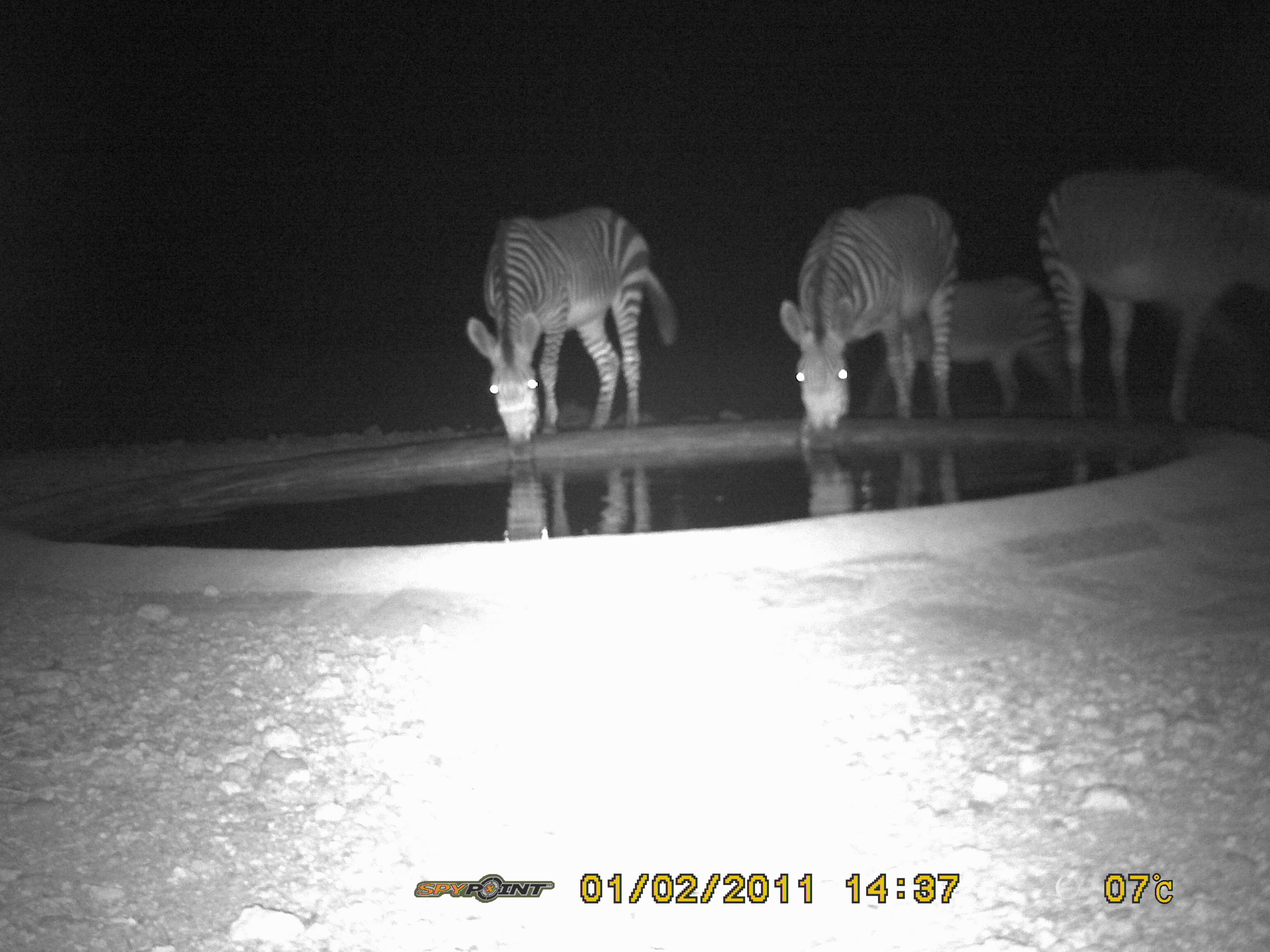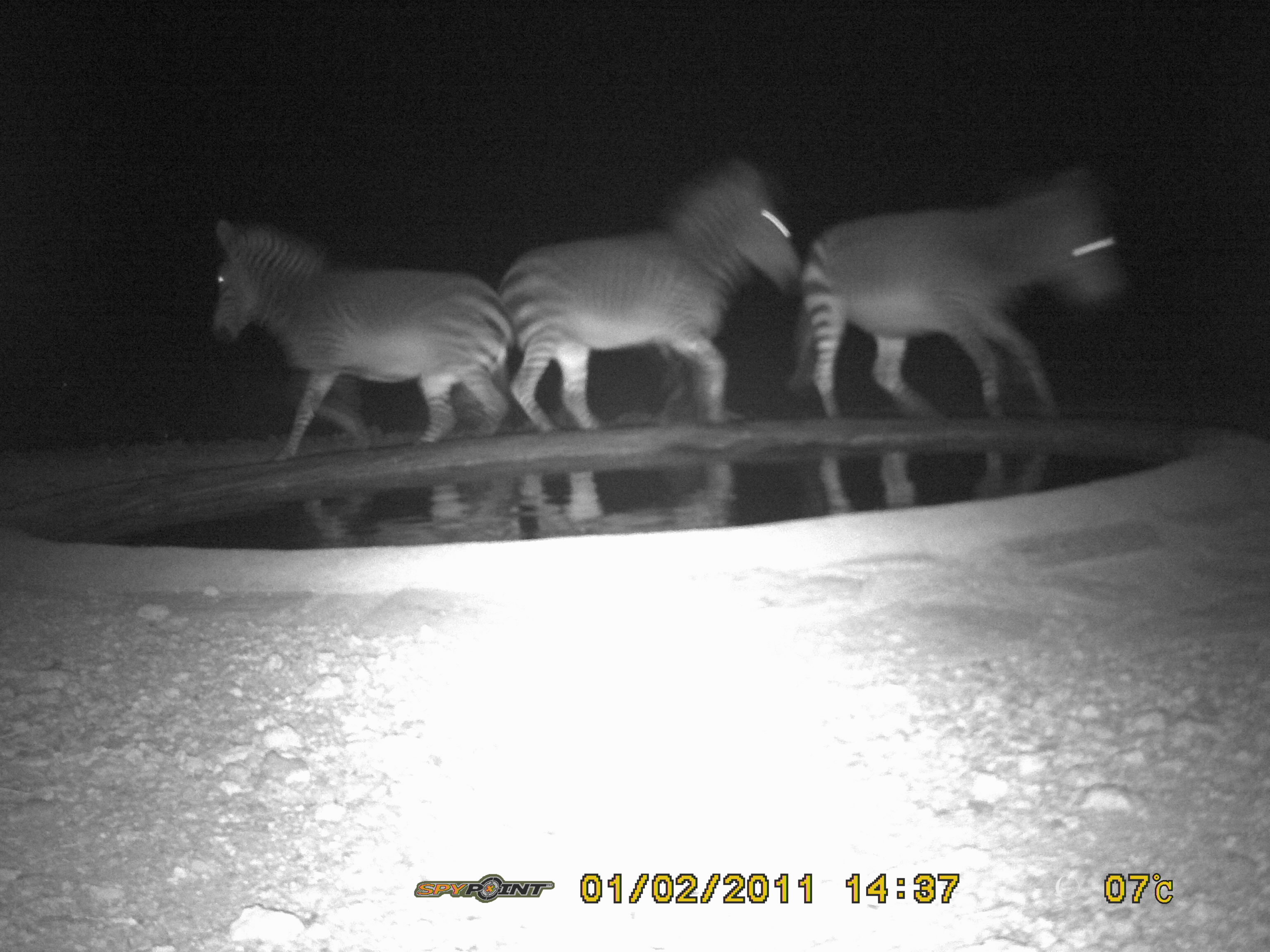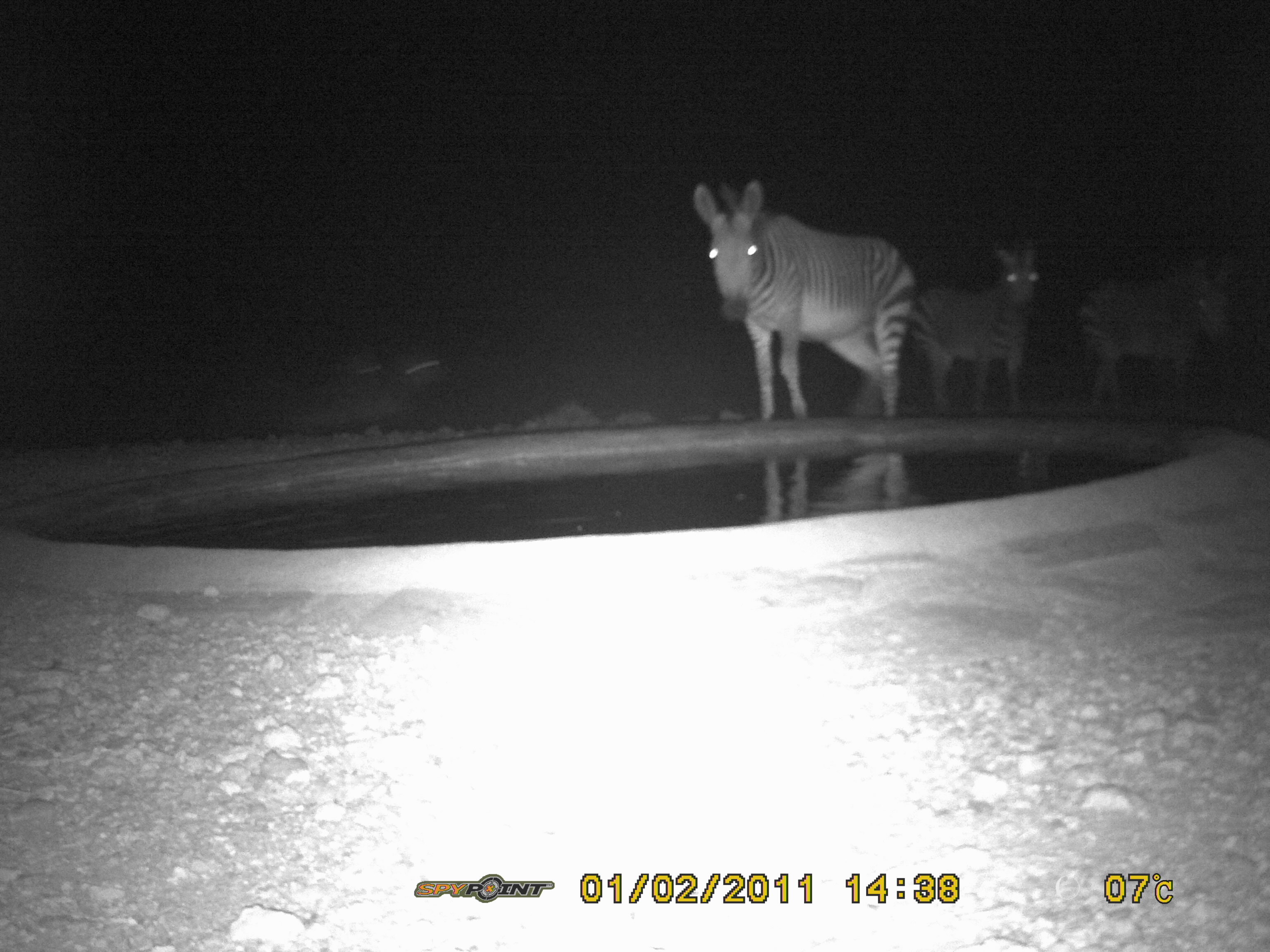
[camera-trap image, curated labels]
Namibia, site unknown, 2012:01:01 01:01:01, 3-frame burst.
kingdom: Animalia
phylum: Chordata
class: Mammalia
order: Perissodactyla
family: Equidae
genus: Equus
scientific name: Equus zebra hartmannae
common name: hartmann's mountain zebra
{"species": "Equus zebra hartmannae (hartmann's mountain zebra)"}